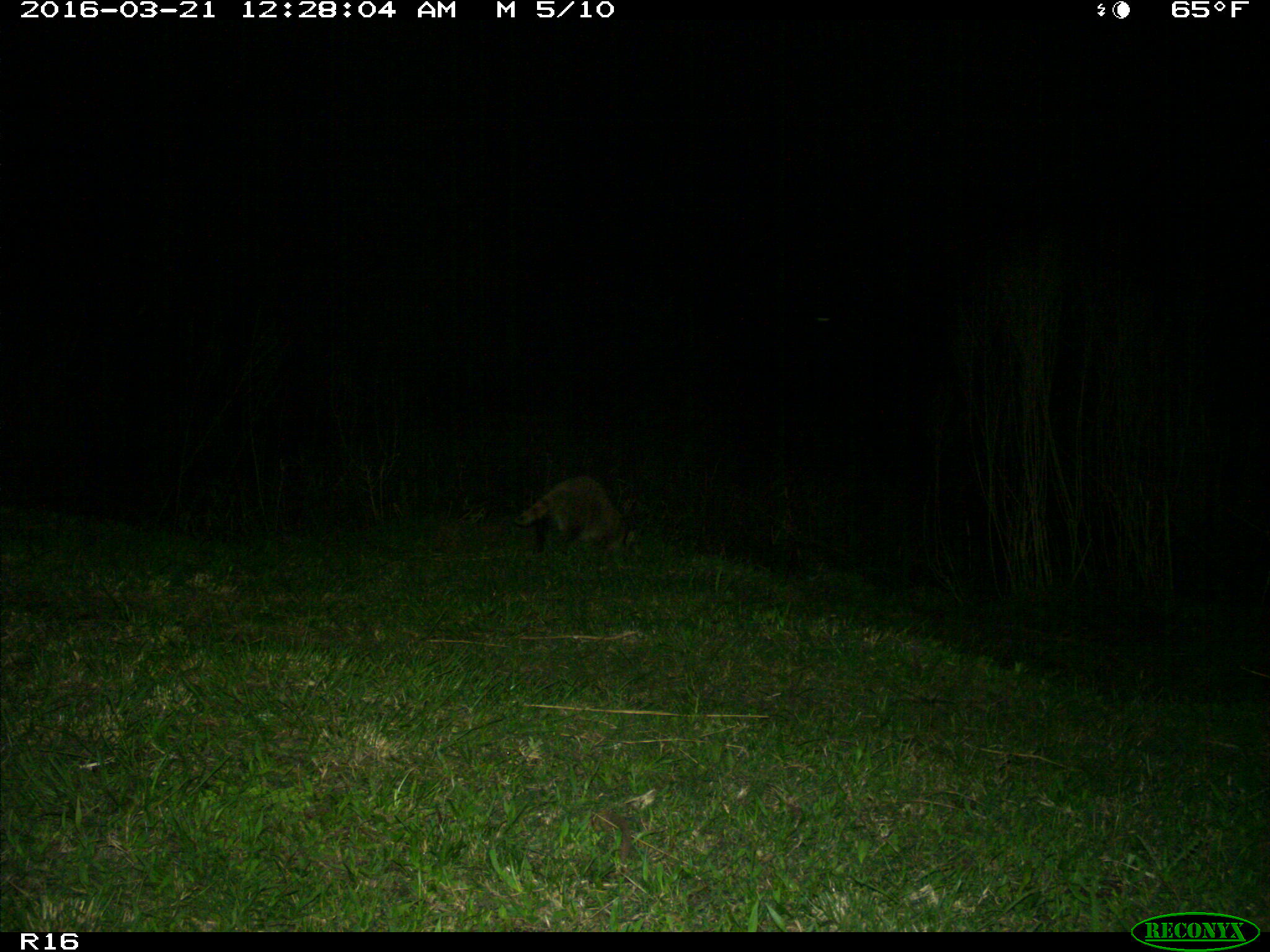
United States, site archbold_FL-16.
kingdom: Animalia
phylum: Chordata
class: Mammalia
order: Carnivora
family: Procyonidae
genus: Procyon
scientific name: Procyon lotor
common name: common raccoon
Procyon lotor (common raccoon).